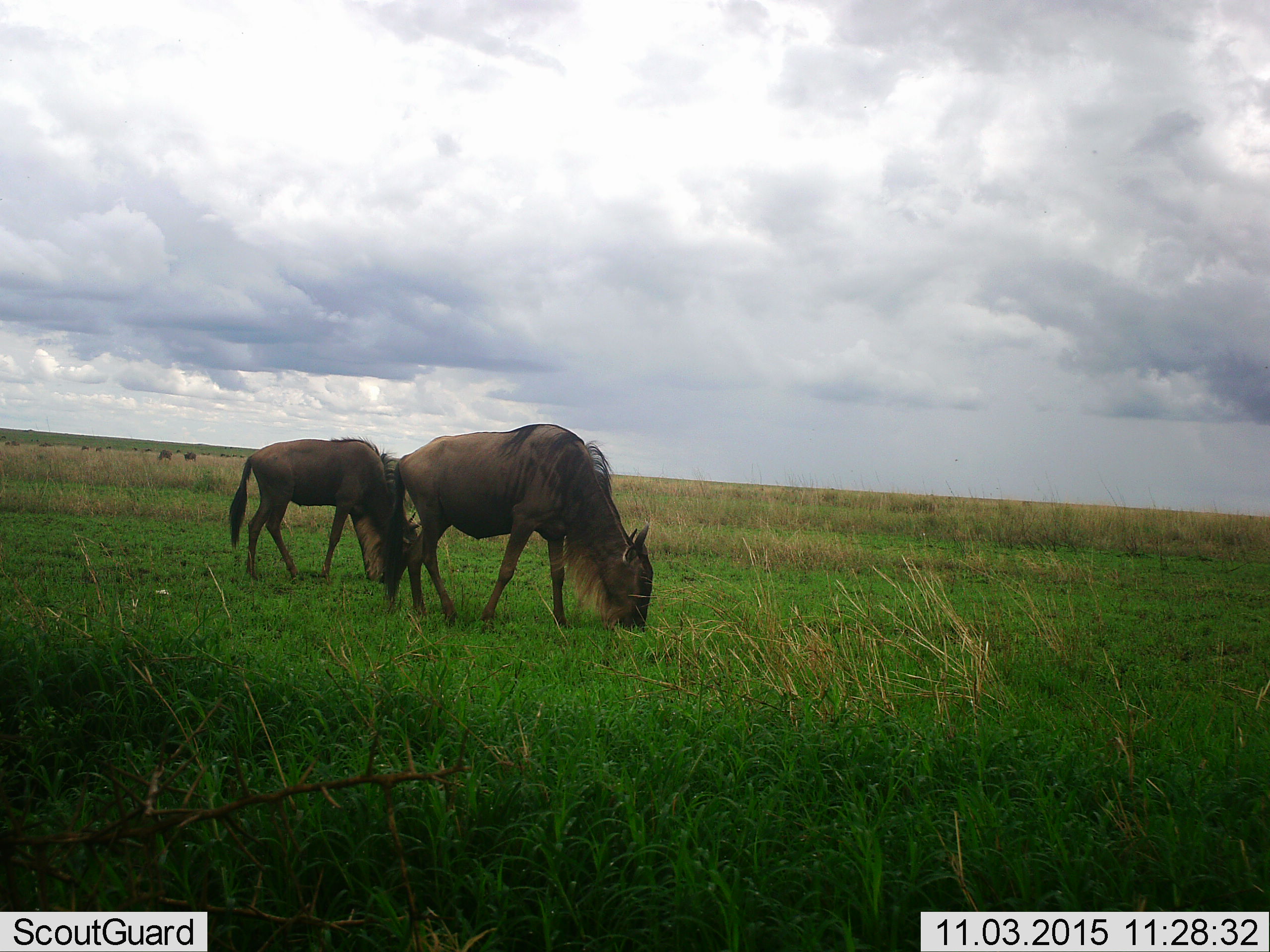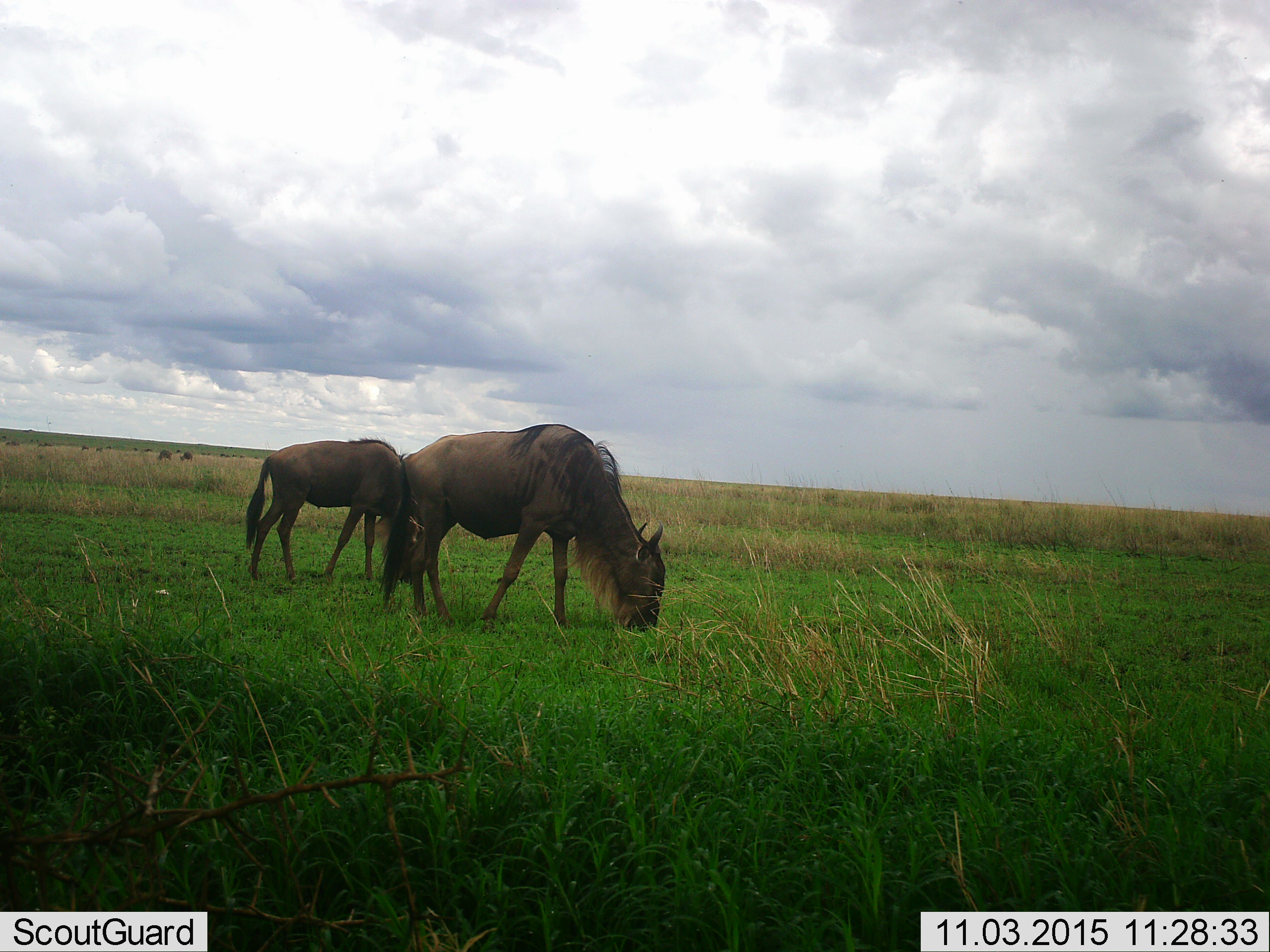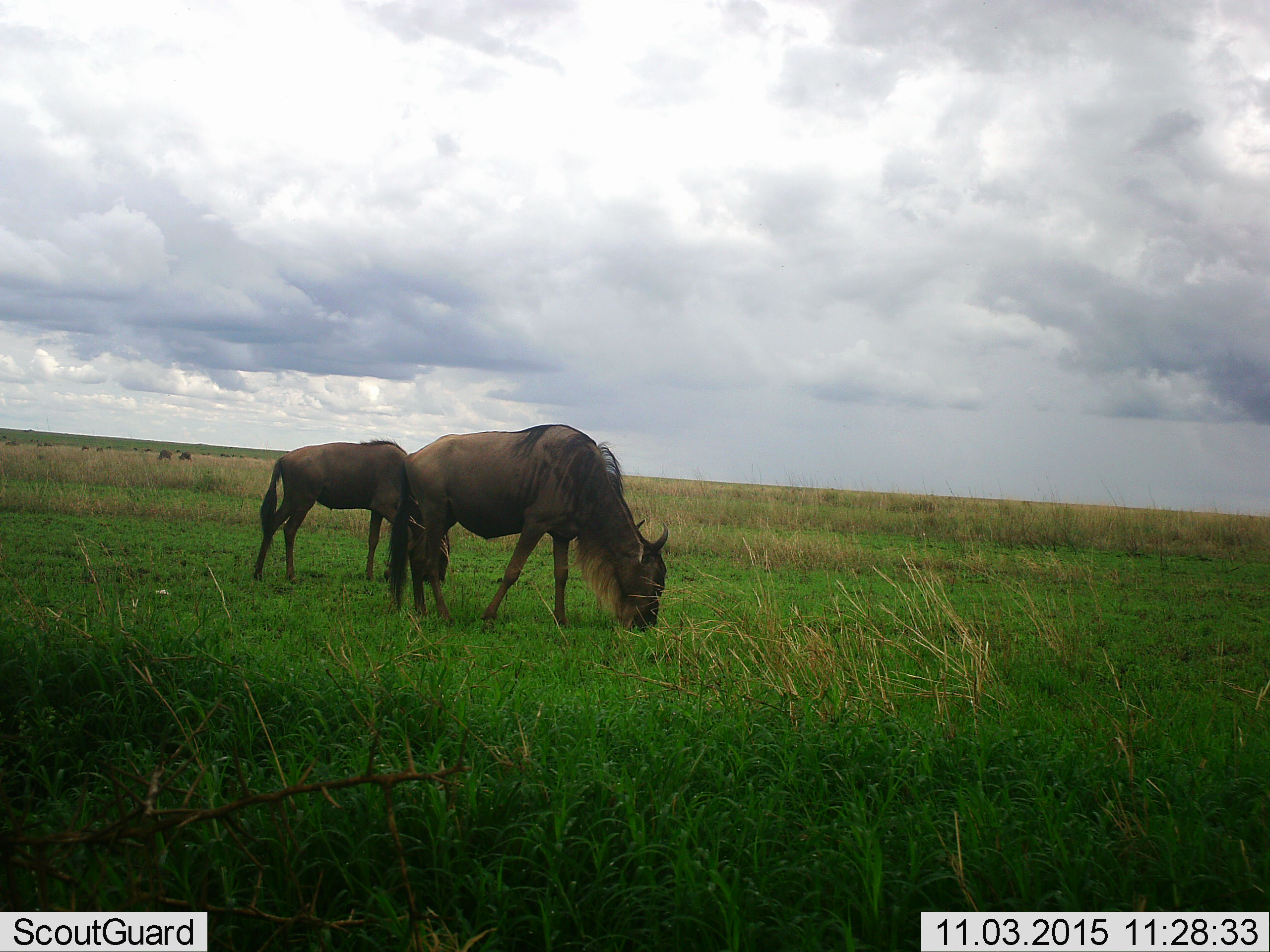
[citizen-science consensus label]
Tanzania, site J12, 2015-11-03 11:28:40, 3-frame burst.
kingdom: Animalia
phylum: Chordata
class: Mammalia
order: Artiodactyla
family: Bovidae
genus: Connochaetes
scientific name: Connochaetes taurinus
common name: blue wildebeest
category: wildebeest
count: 4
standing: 33%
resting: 0%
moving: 56%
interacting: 0%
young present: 0%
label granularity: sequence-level